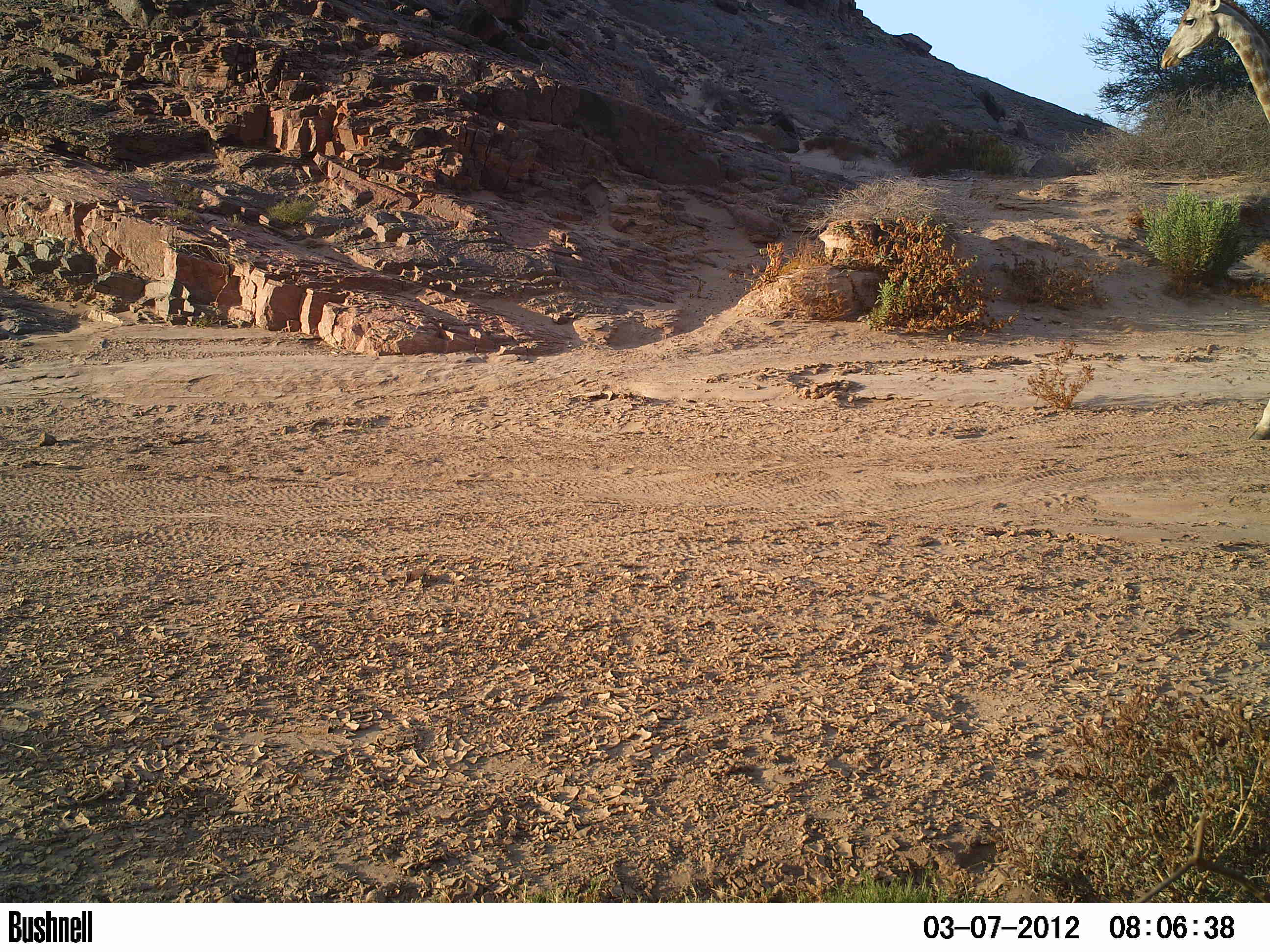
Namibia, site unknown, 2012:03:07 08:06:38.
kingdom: Animalia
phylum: Chordata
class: Mammalia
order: Artiodactyla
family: Giraffidae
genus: Giraffa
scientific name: Giraffa camelopardalis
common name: giraffe